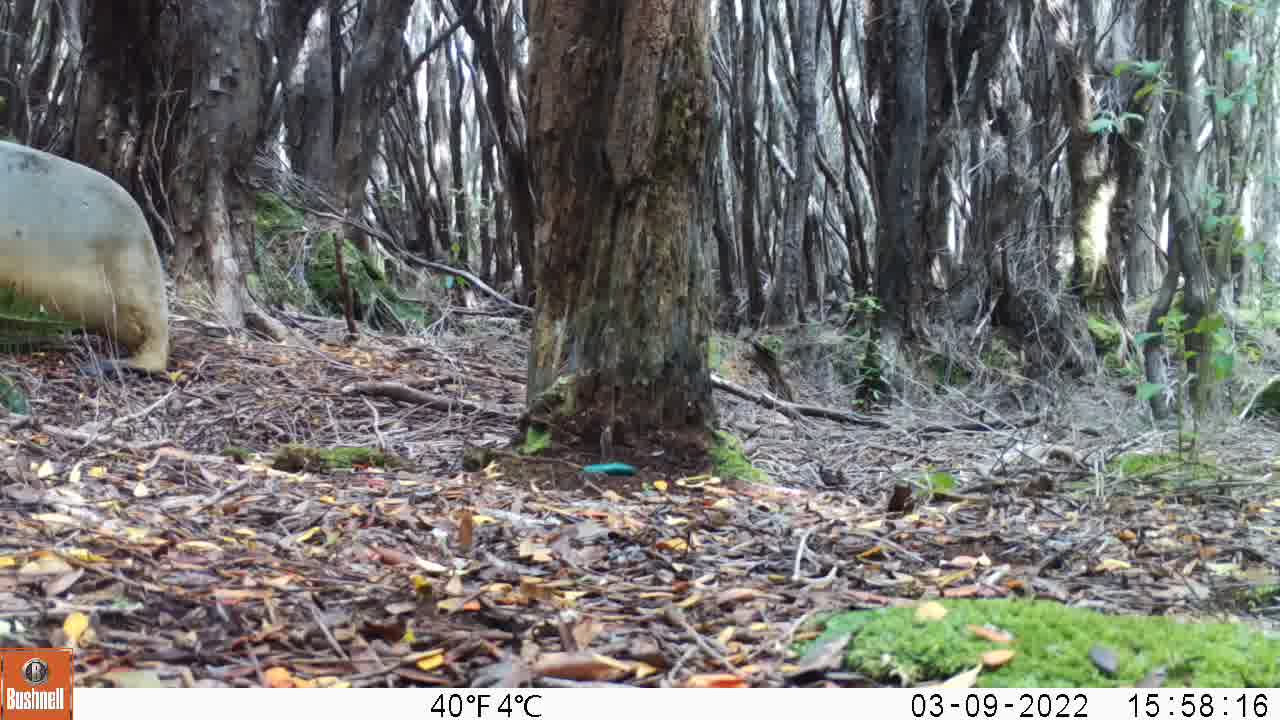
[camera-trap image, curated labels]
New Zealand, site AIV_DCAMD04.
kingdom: Animalia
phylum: Chordata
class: Mammalia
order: Carnivora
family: Otariidae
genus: Phocarctos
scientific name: Phocarctos hookeri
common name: new zealand sea lion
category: sealion